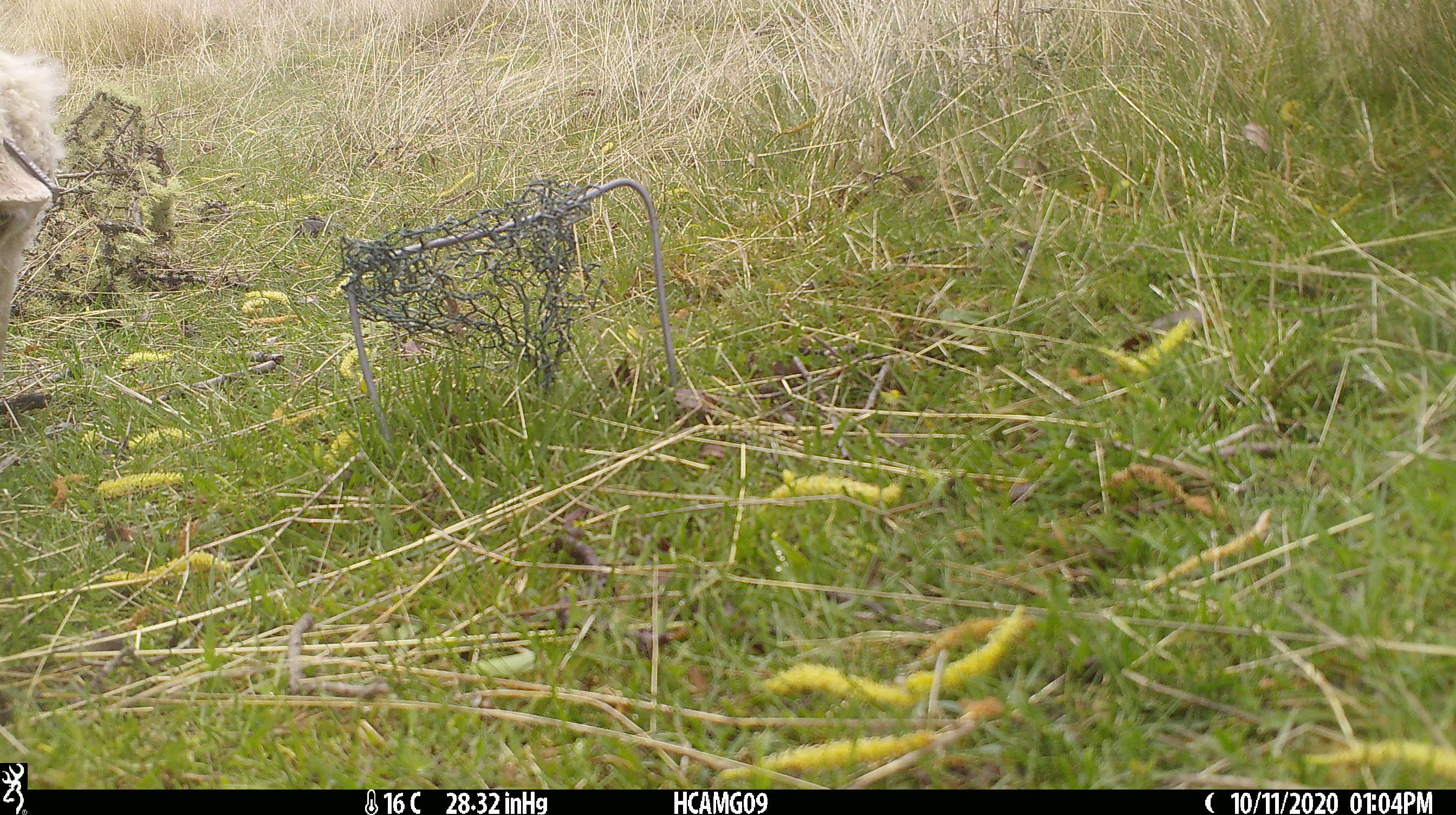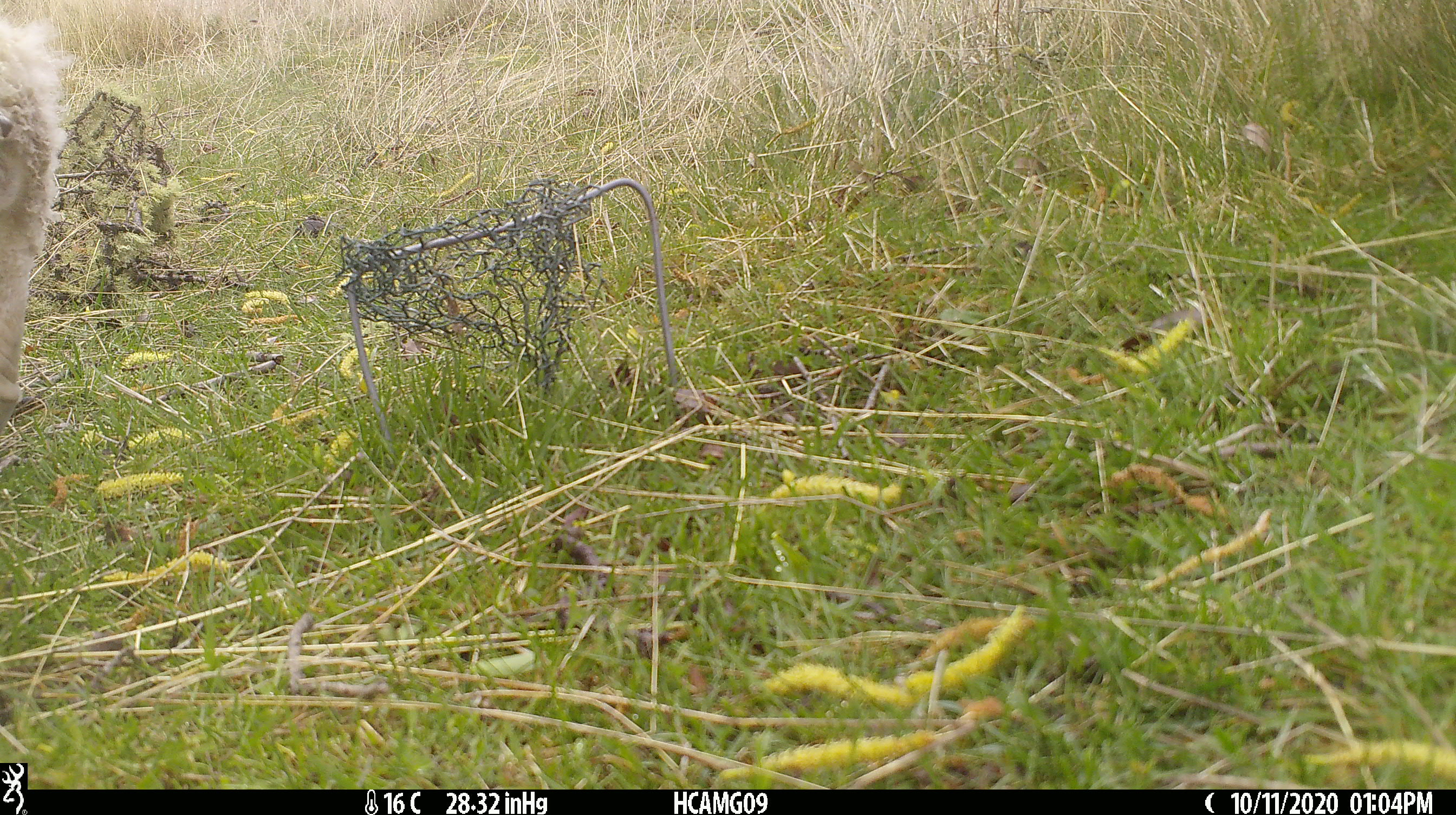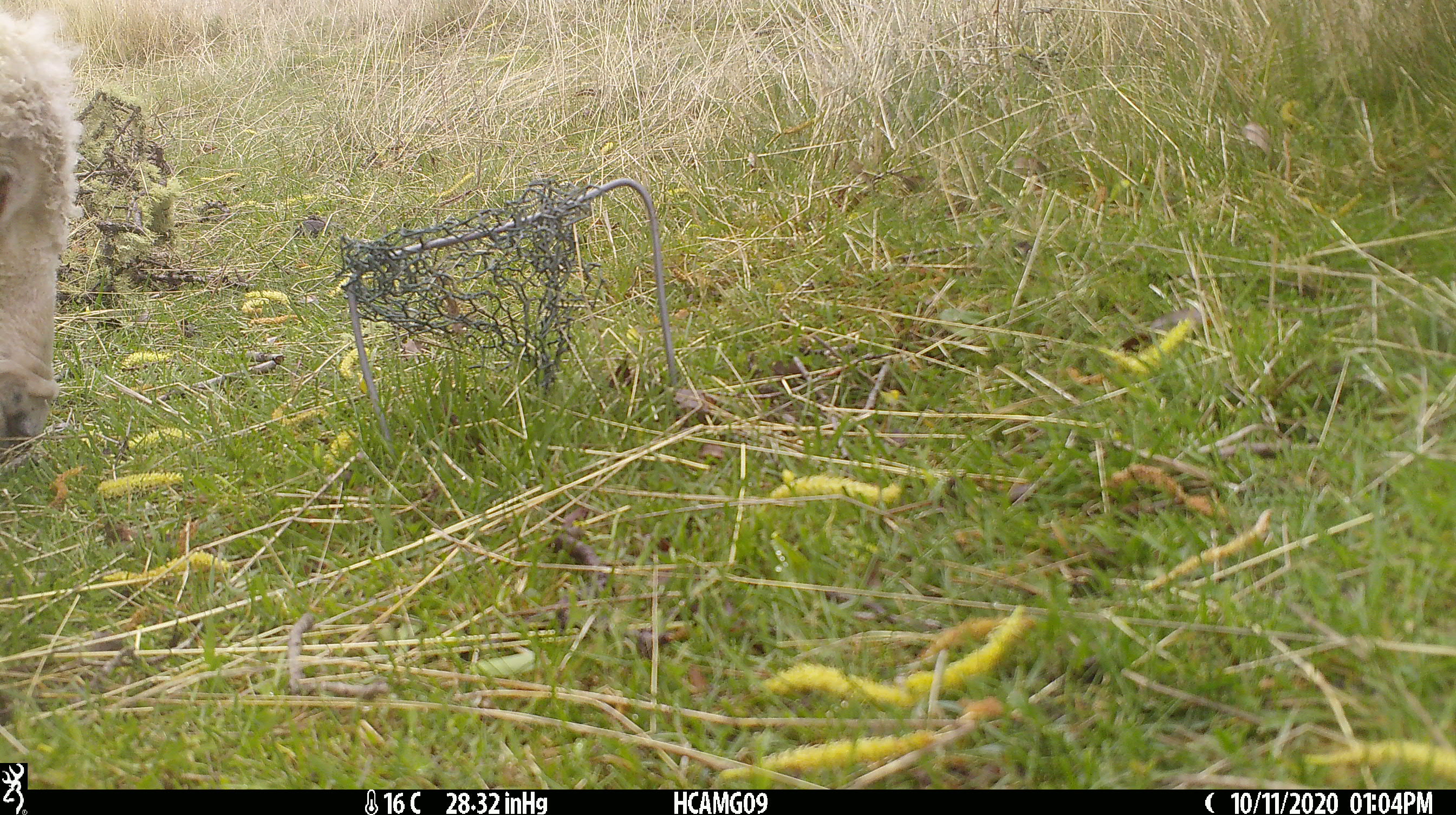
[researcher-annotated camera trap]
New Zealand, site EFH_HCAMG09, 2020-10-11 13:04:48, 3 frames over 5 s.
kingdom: Animalia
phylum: Chordata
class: Mammalia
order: Artiodactyla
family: Bovidae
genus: Ovis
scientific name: Ovis aries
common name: domestic sheep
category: sheep